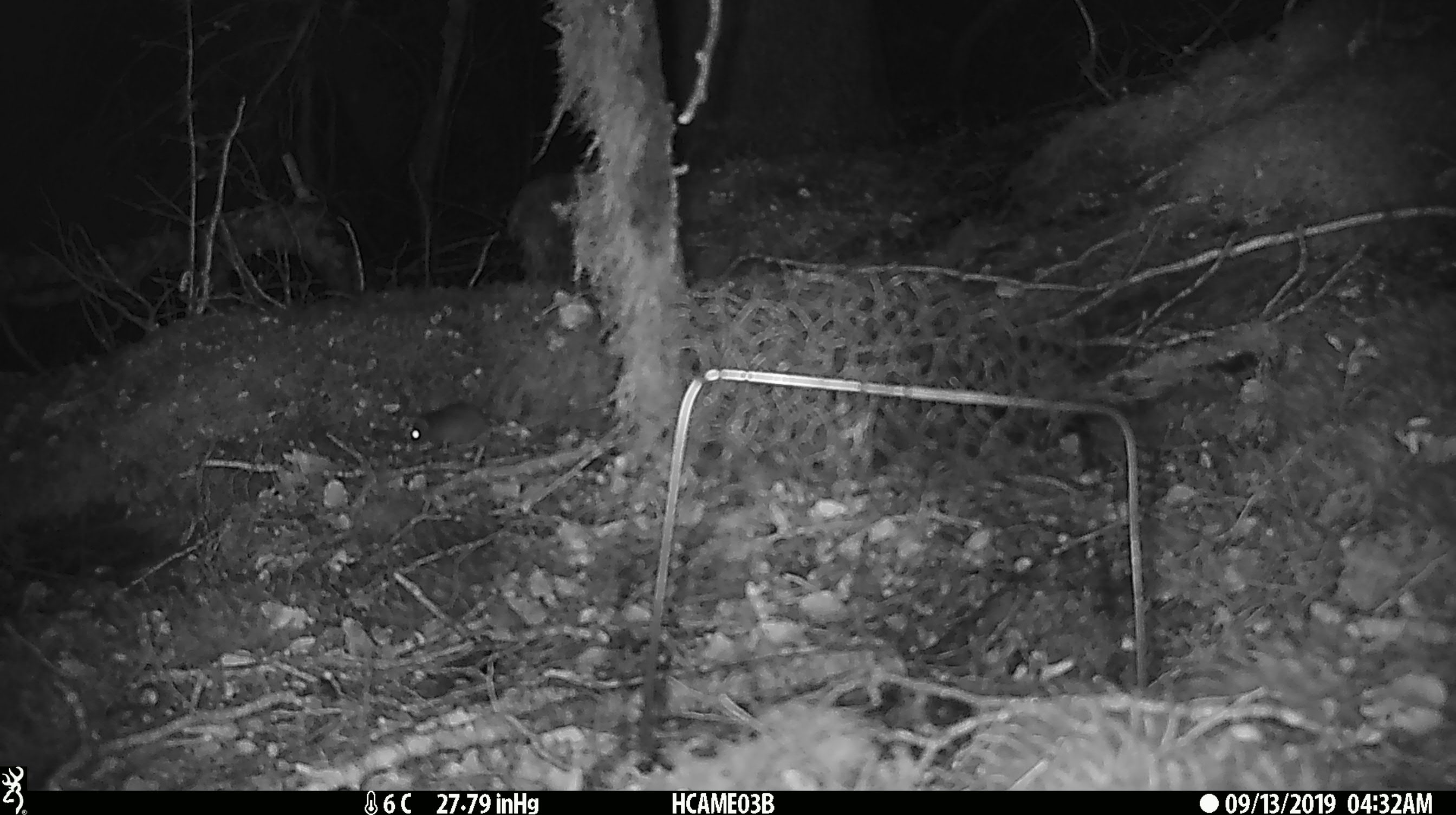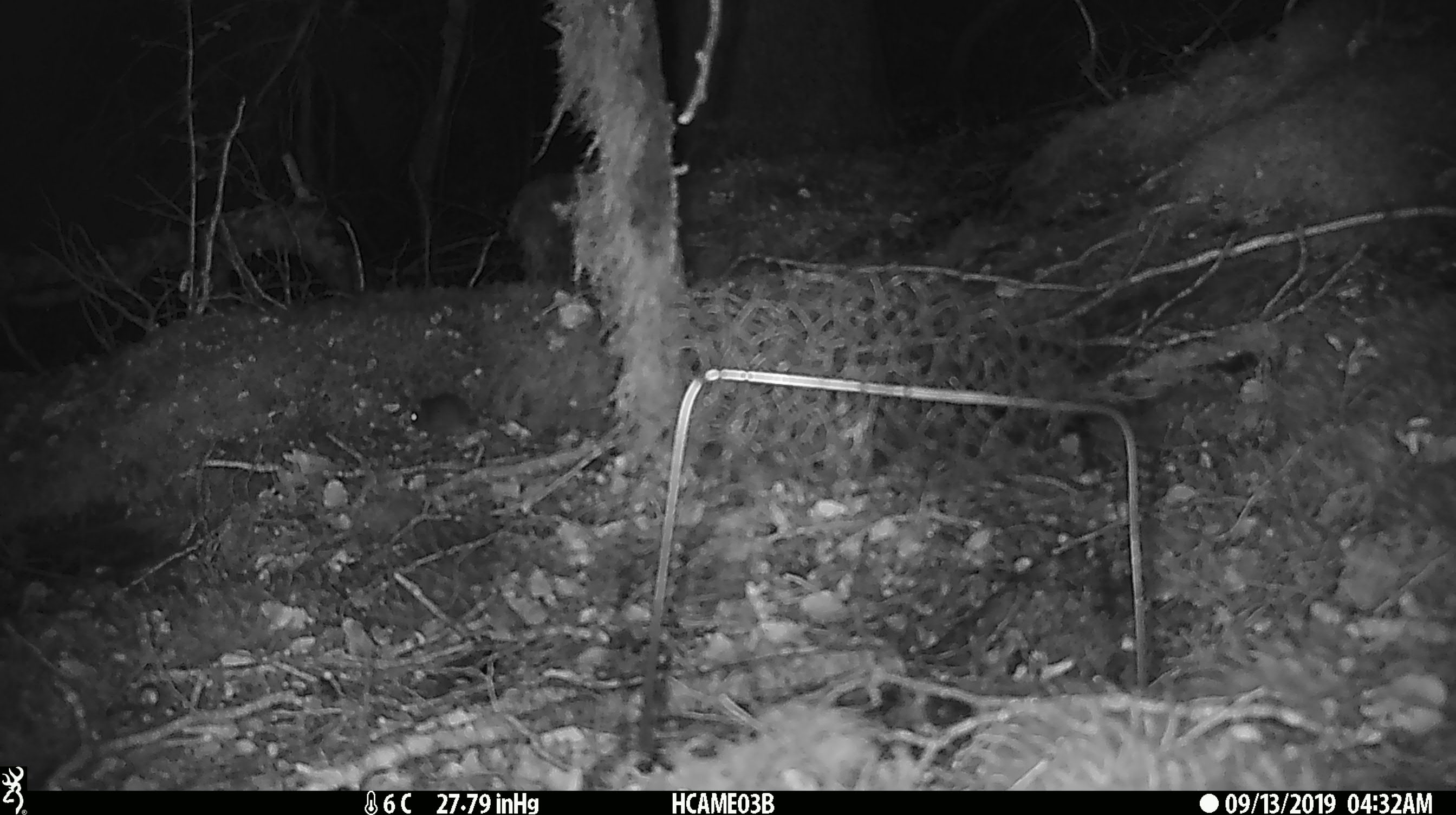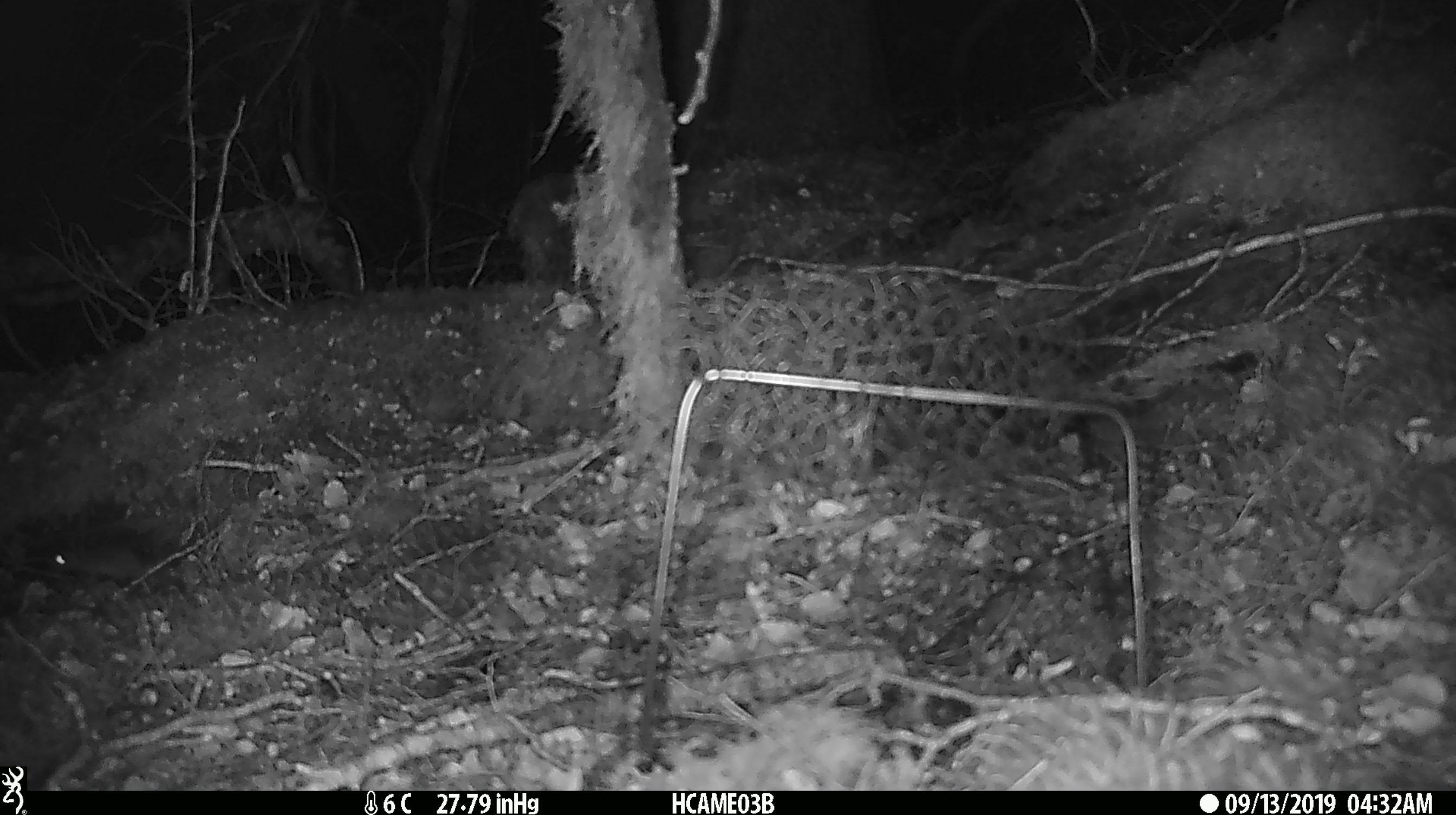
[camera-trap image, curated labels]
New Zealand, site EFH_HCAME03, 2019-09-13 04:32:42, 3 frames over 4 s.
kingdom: Animalia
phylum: Chordata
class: Mammalia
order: Rodentia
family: Muridae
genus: Mus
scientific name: Mus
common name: mouse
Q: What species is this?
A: Mouse (Mus).